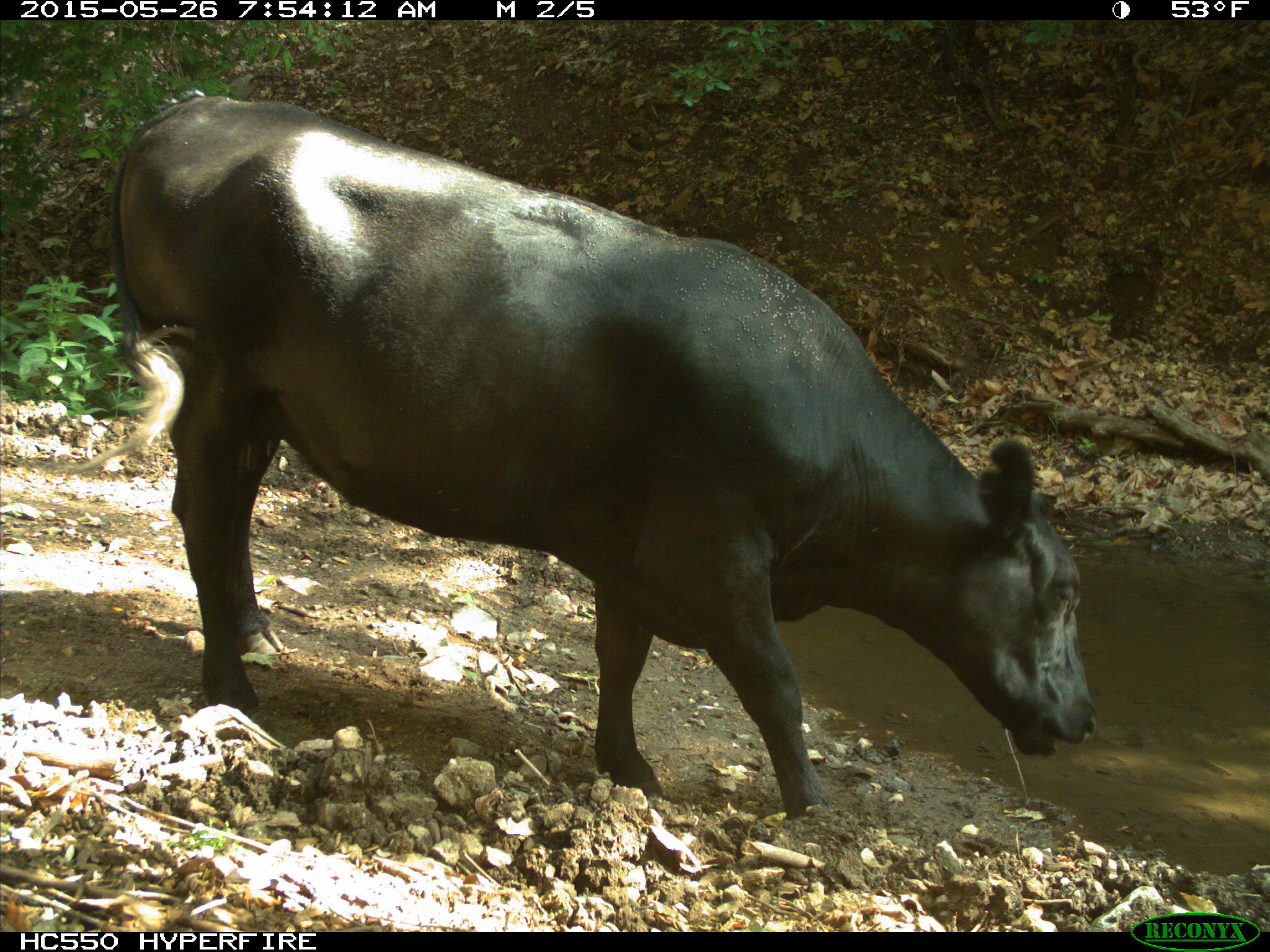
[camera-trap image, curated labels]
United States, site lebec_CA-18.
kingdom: Animalia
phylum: Chordata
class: Mammalia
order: Artiodactyla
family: Bovidae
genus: Bos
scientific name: Bos taurus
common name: domestic cow